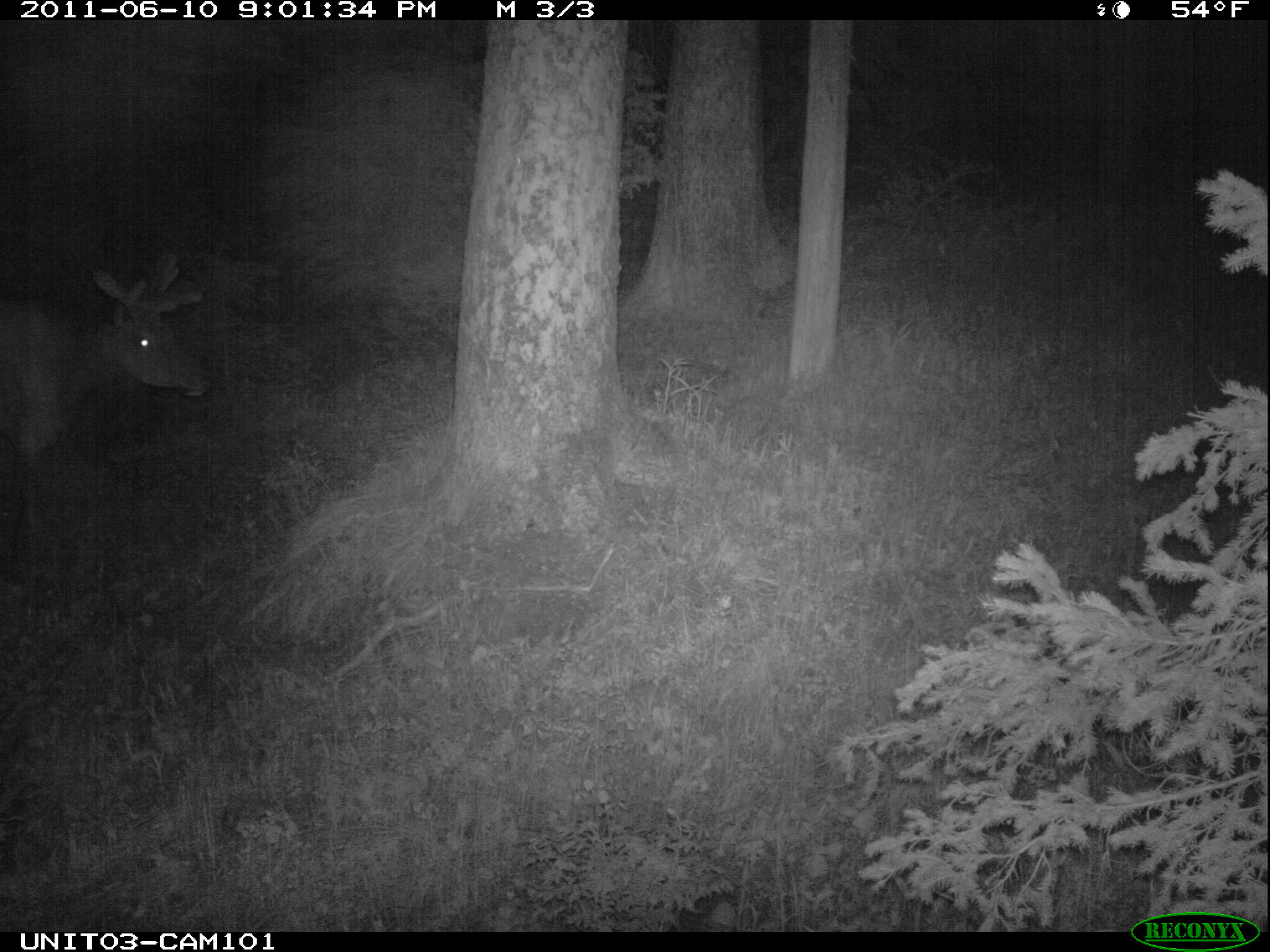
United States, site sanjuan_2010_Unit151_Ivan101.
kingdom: Animalia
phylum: Chordata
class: Mammalia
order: Artiodactyla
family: Cervidae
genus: Cervus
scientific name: Cervus elaphus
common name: red deer